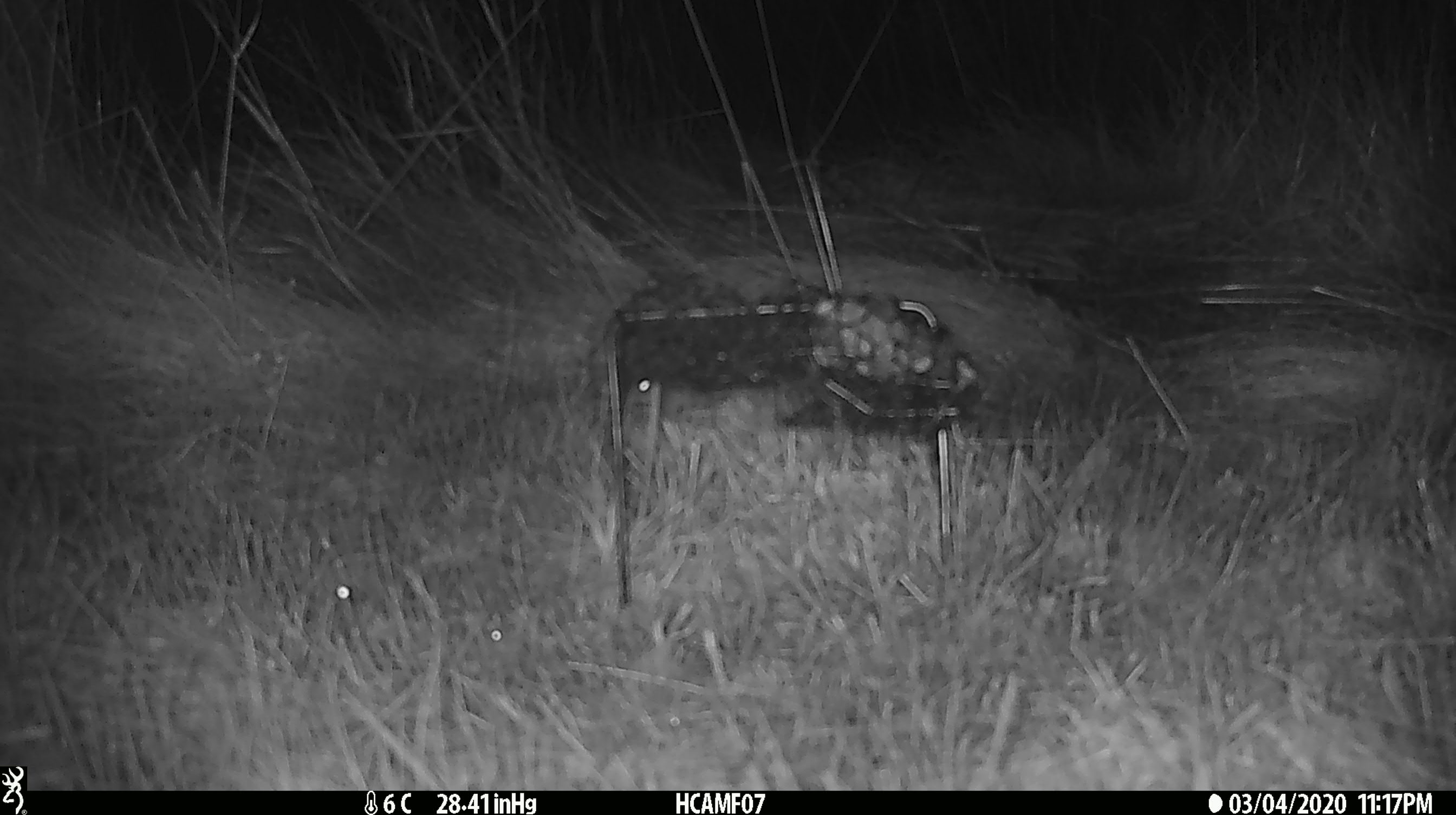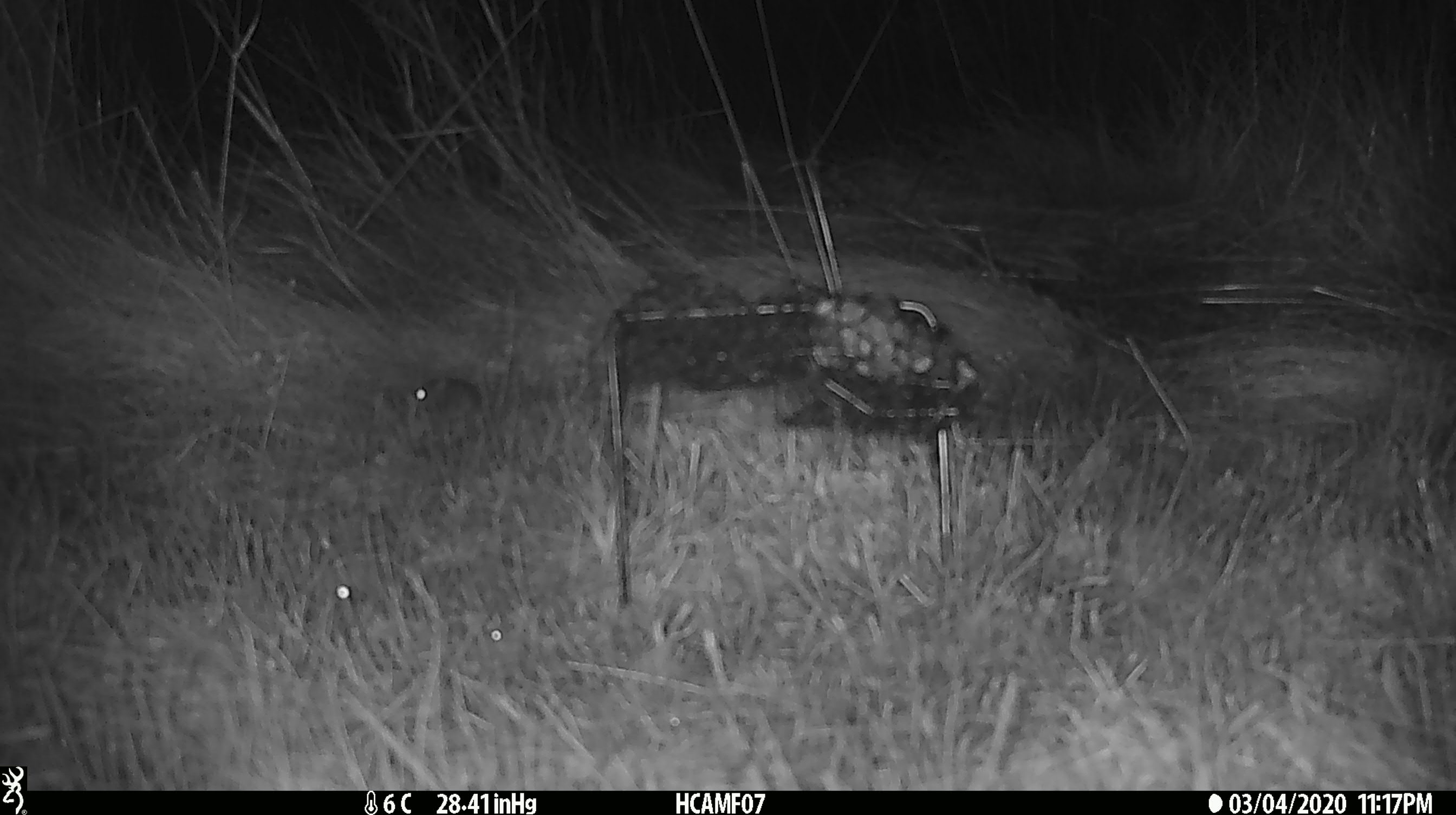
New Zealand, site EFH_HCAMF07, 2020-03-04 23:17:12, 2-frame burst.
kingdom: Animalia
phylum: Chordata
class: Mammalia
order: Rodentia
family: Muridae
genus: Mus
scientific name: Mus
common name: mouse